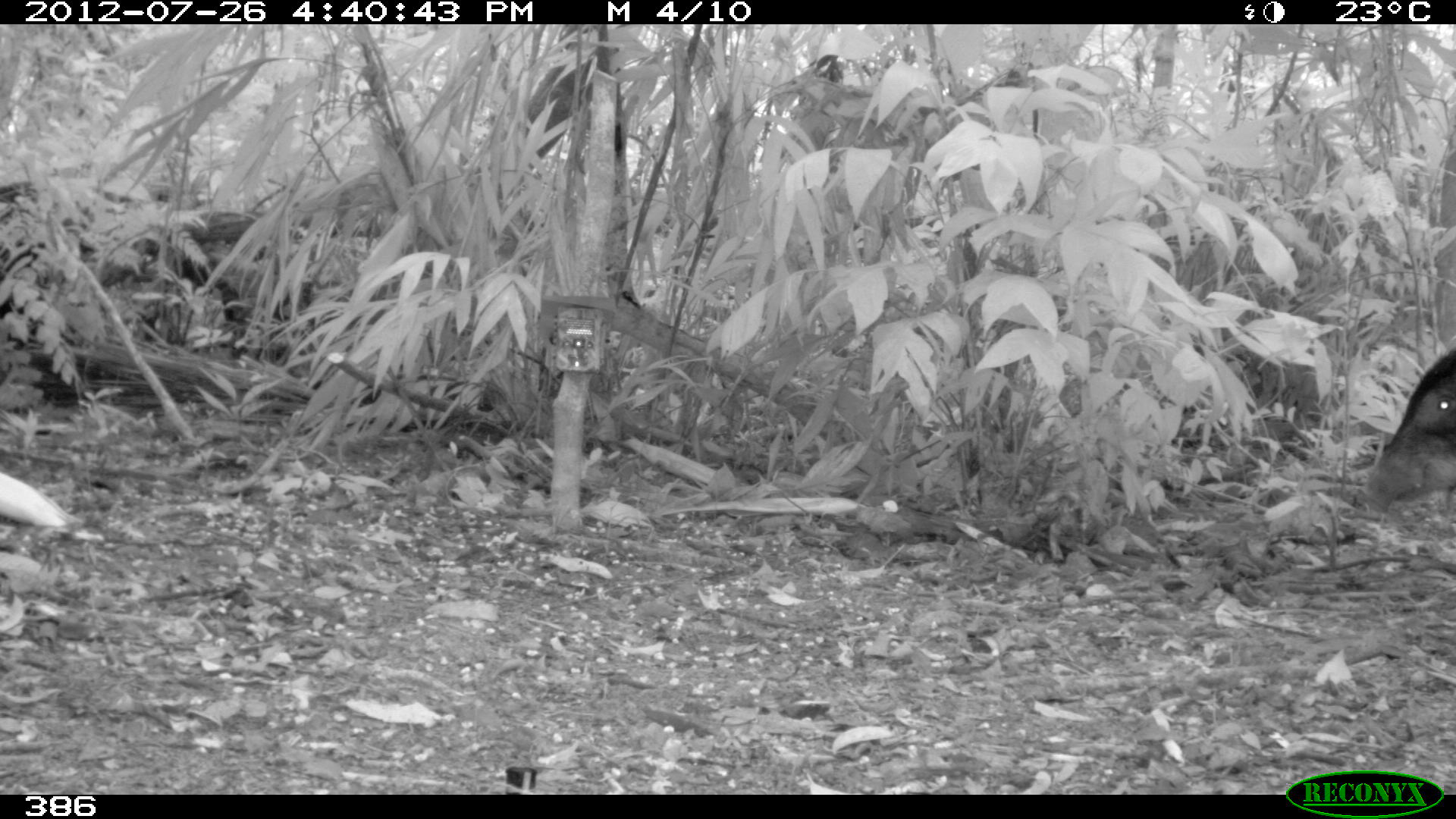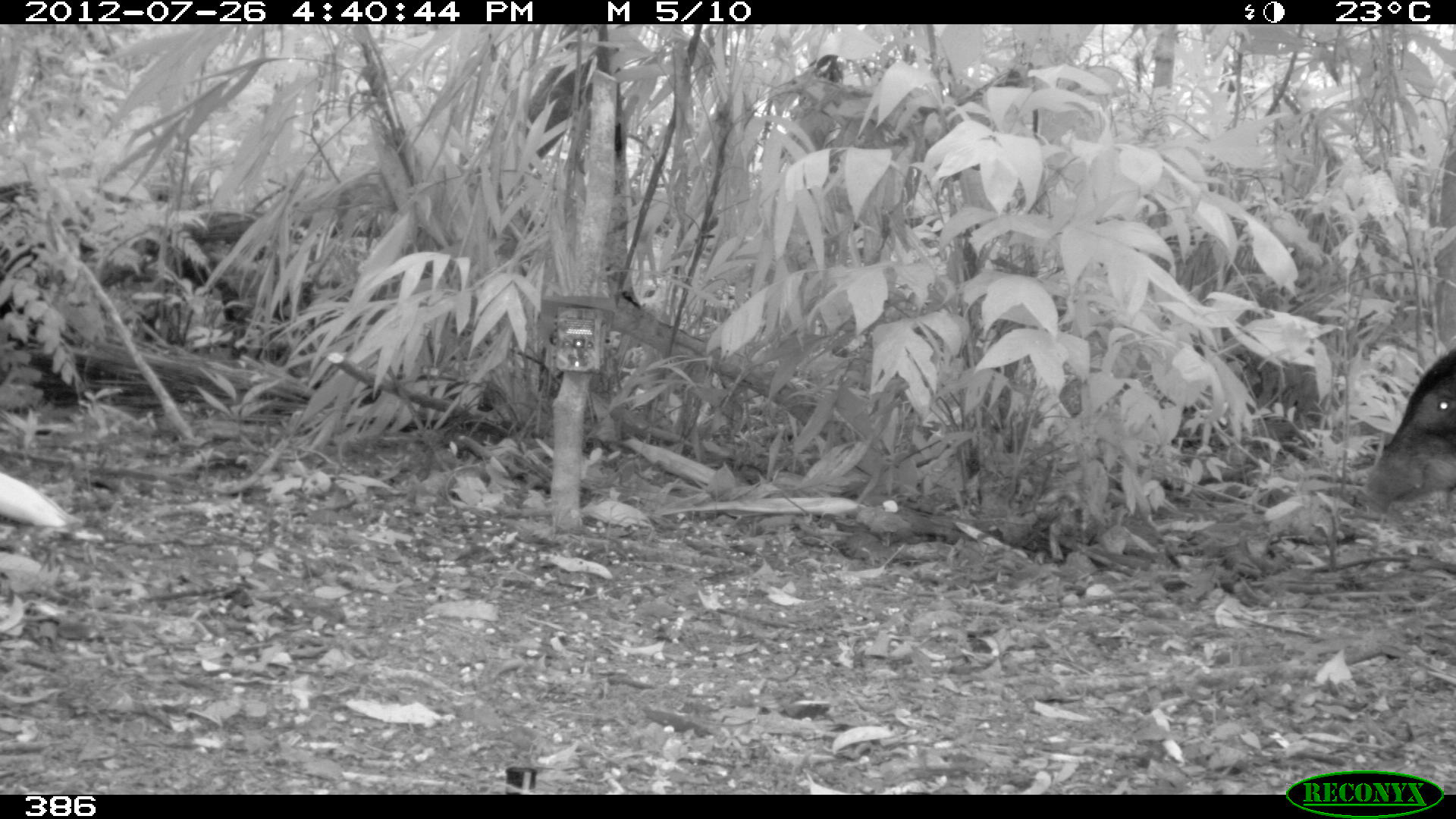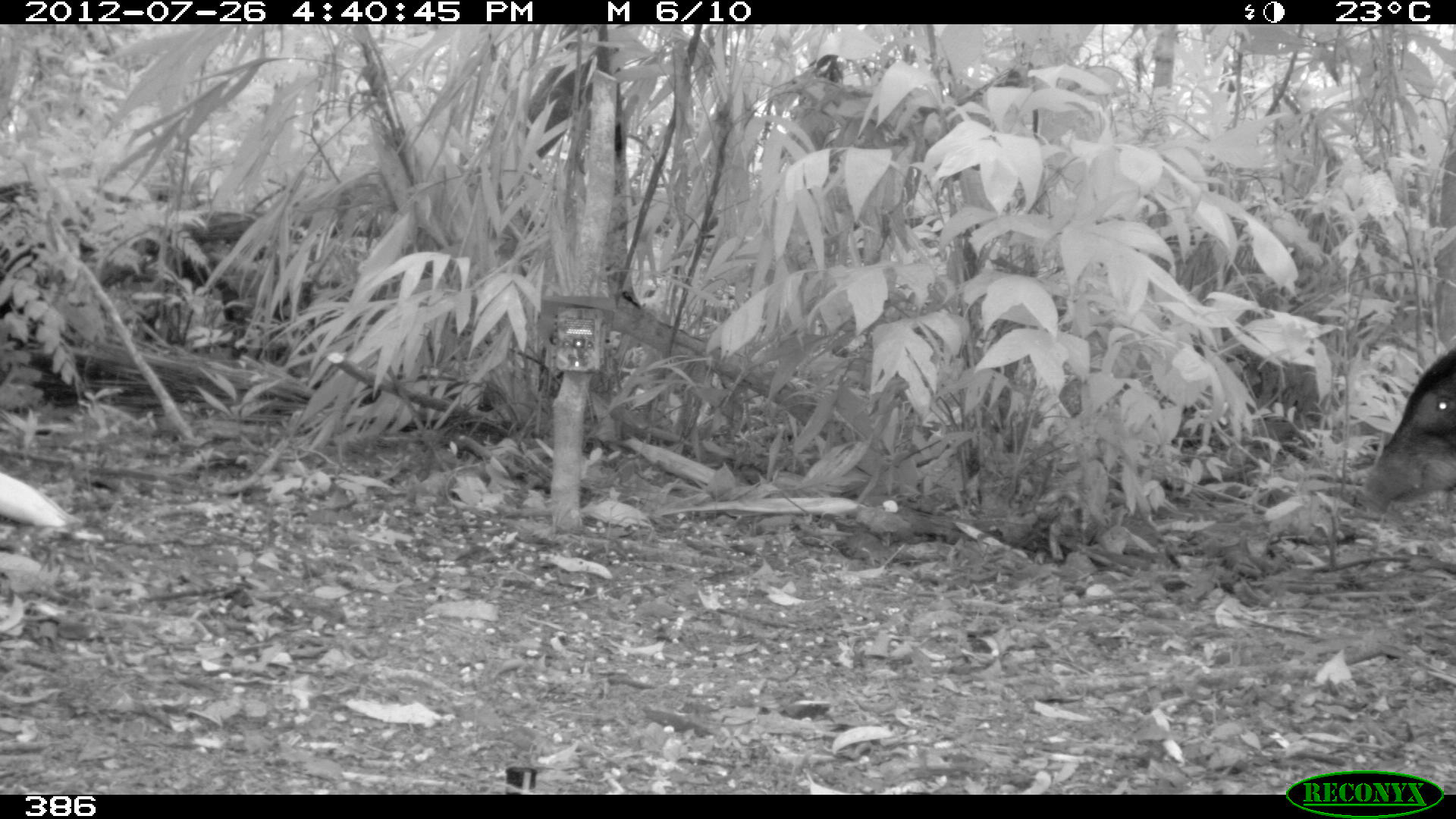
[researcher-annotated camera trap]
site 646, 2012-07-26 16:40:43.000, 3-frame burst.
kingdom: Animalia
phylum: Chordata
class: Mammalia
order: Artiodactyla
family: Tayassuidae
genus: Tayassu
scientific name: Tayassu pecari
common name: white-lipped peccary